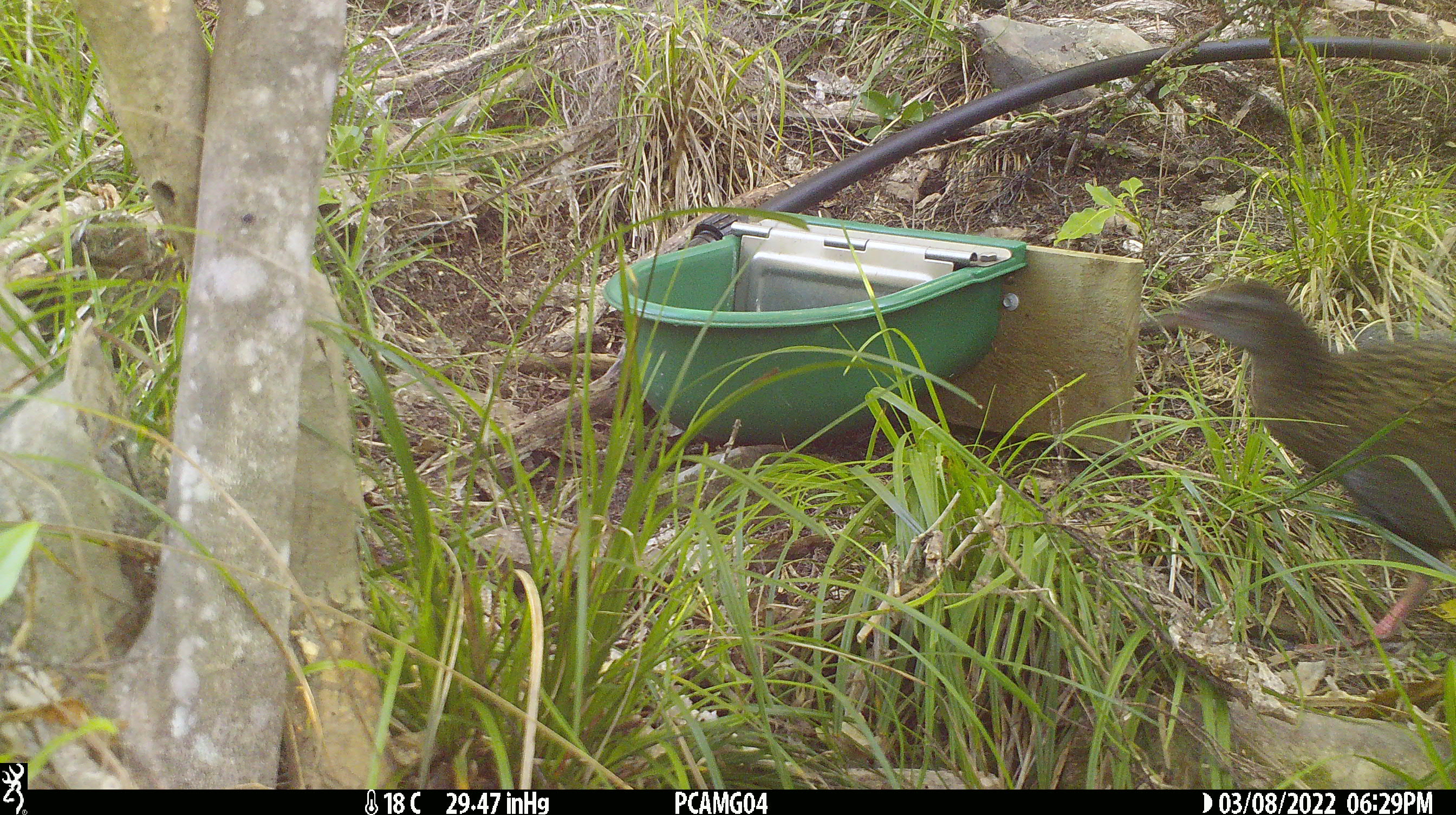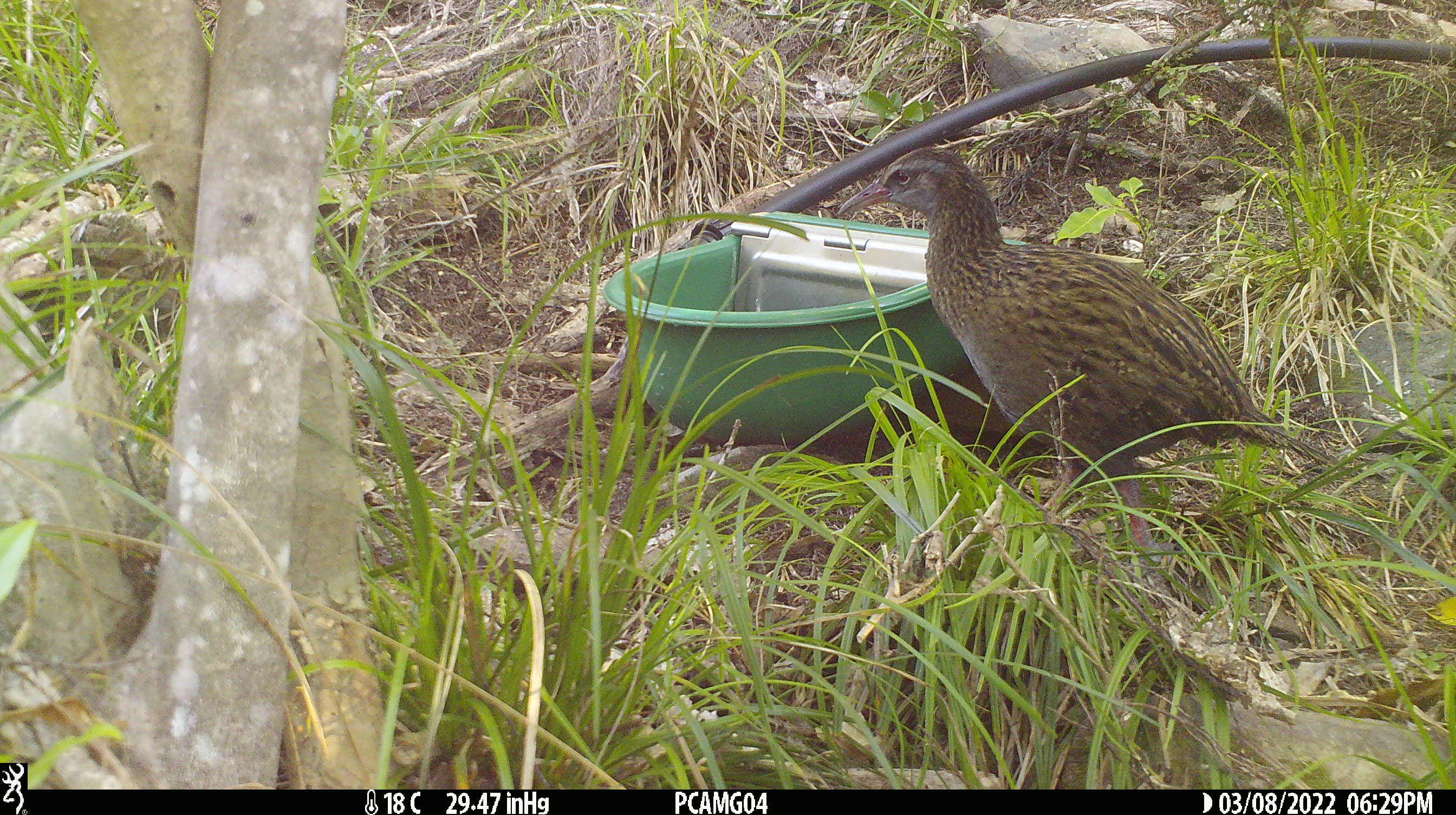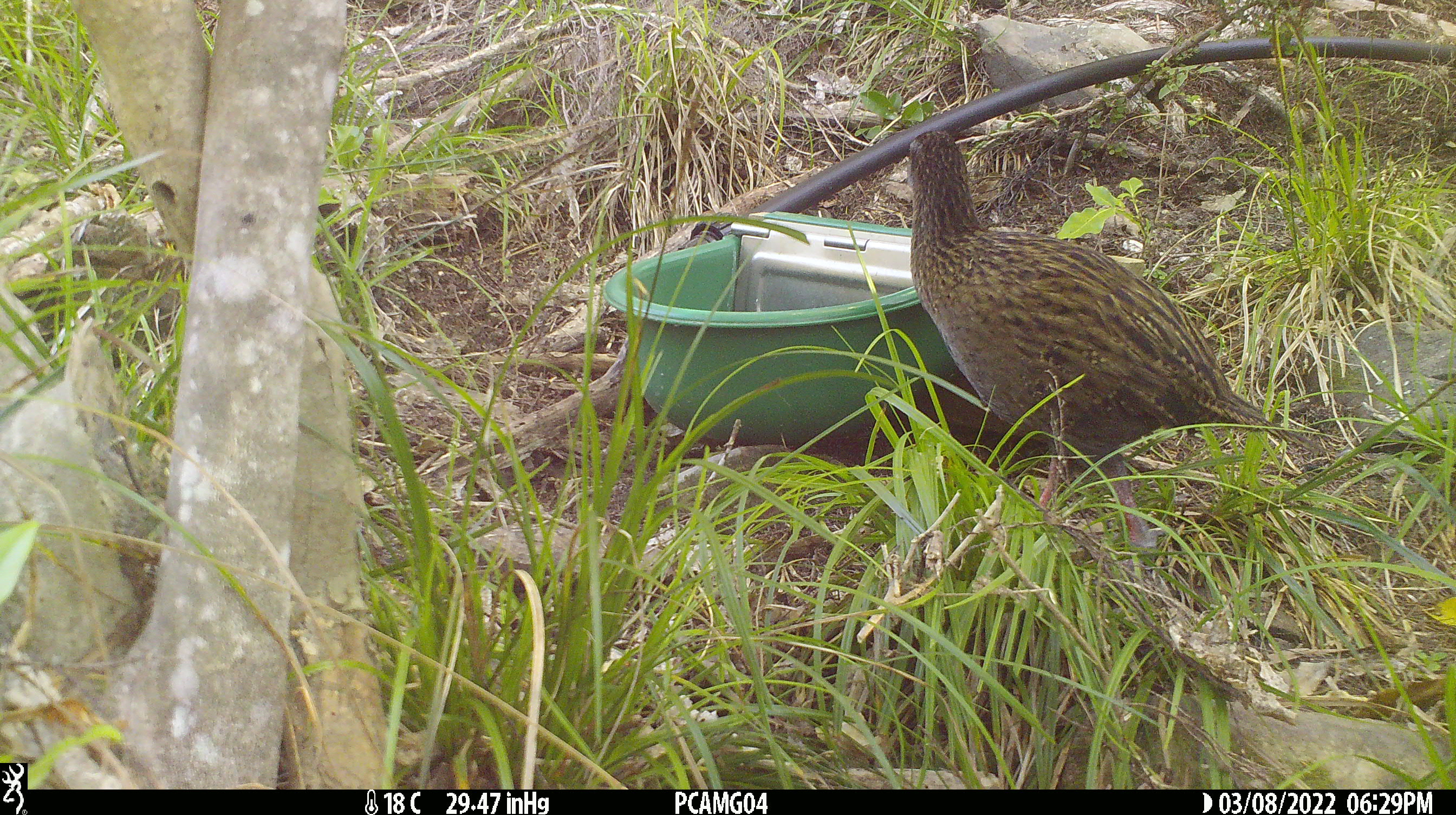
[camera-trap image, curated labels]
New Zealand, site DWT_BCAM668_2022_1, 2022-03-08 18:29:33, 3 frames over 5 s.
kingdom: Animalia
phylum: Chordata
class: Aves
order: Gruiformes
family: Rallidae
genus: Gallirallus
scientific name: Gallirallus australis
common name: weka